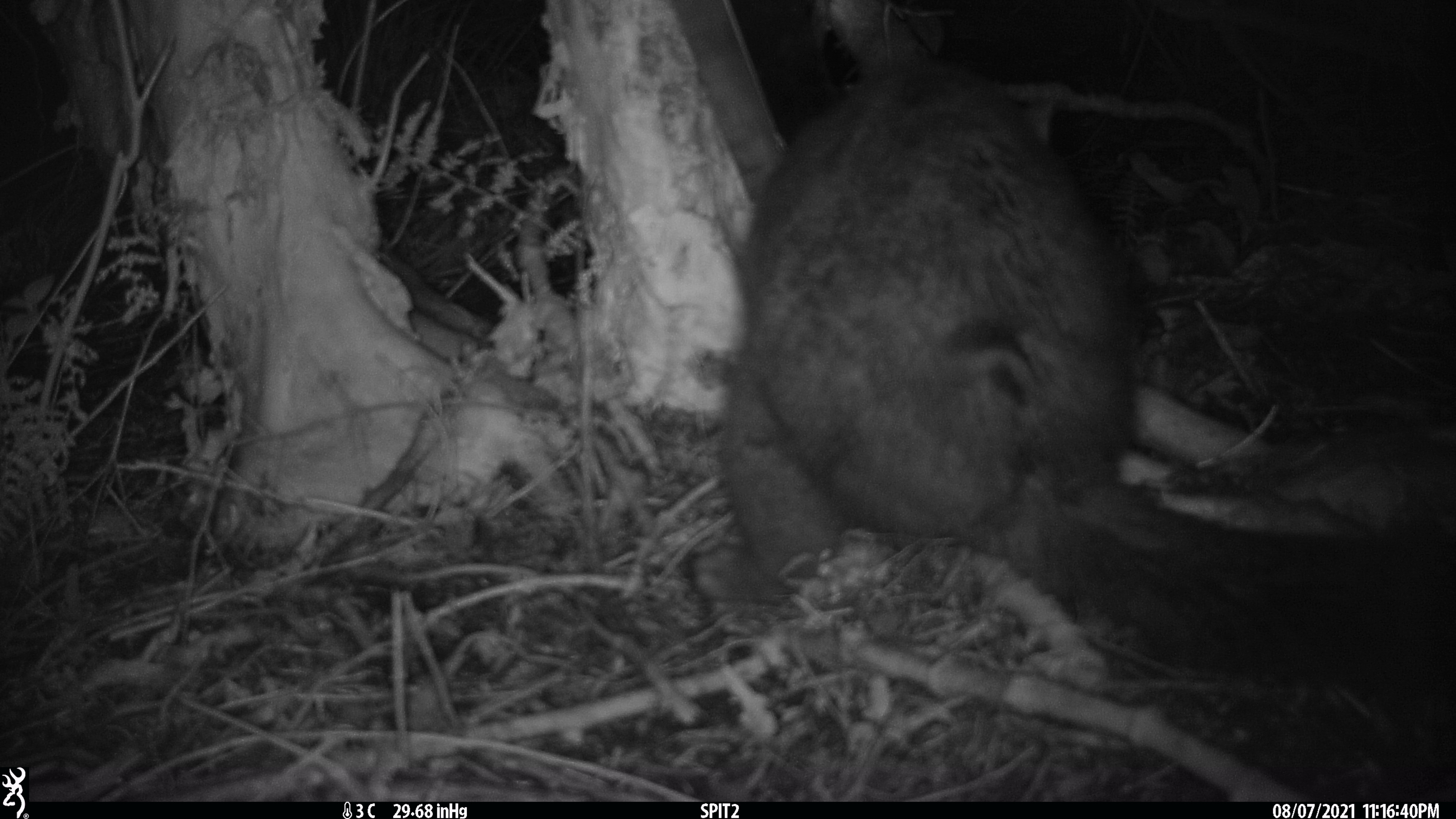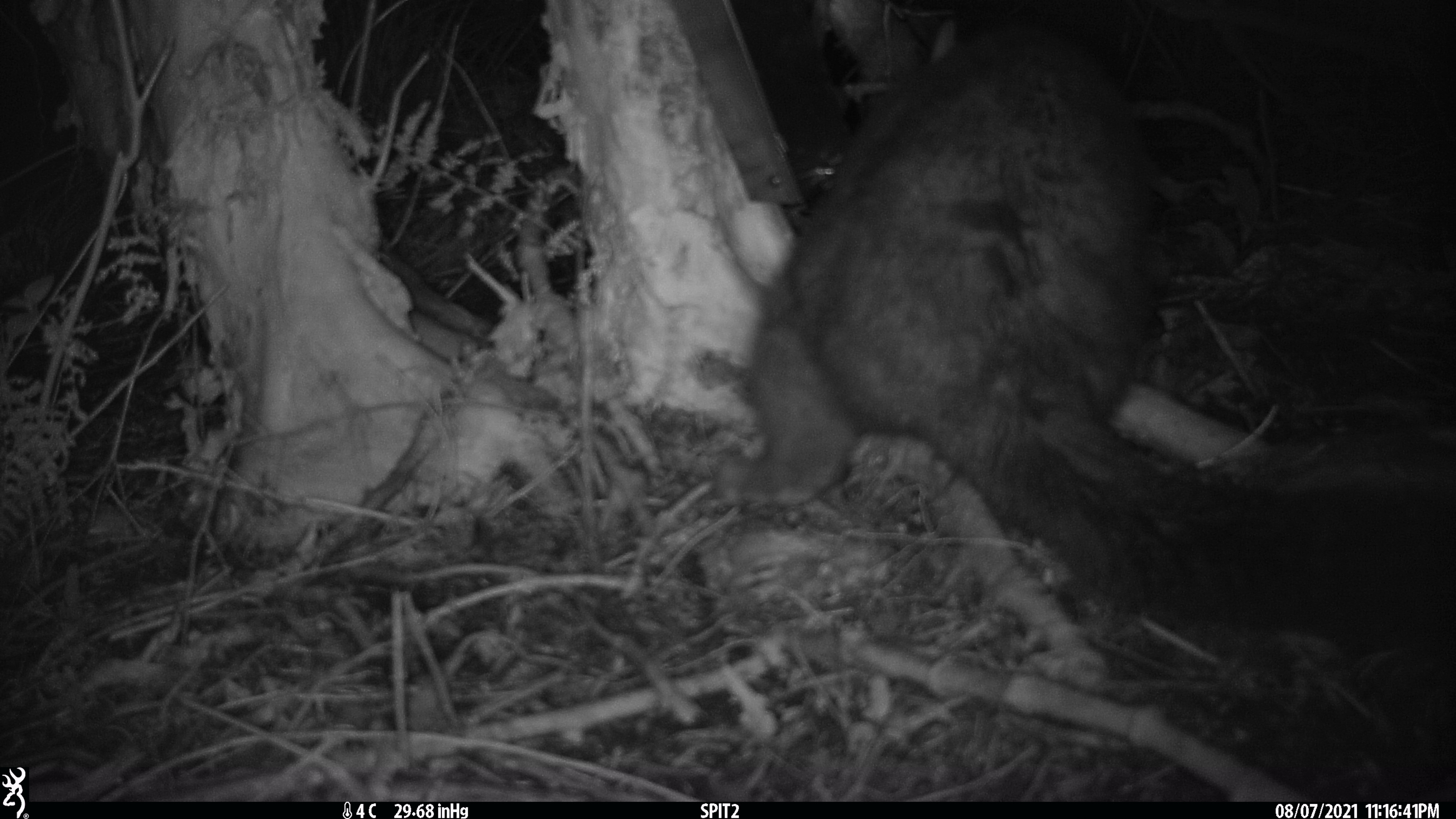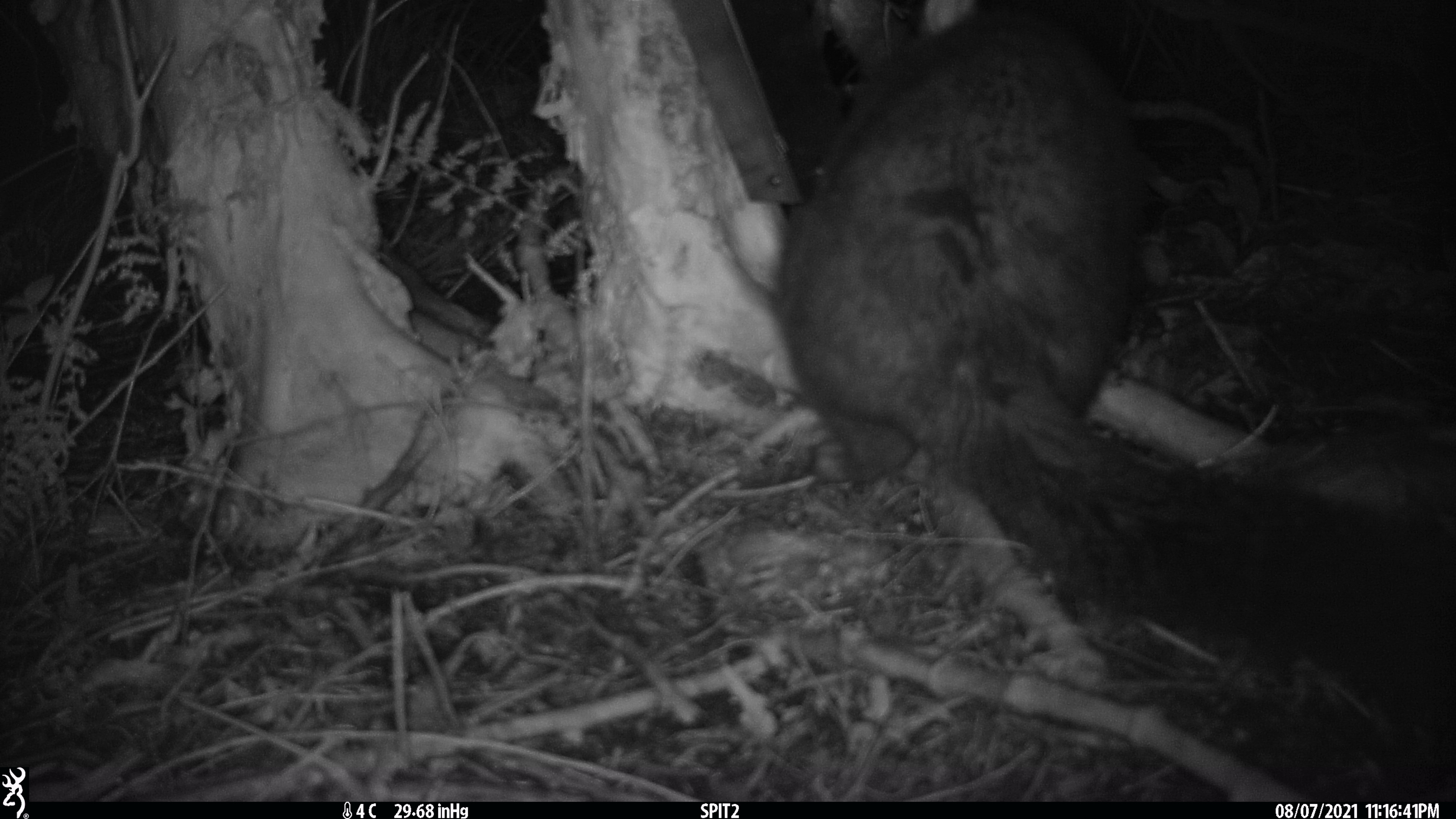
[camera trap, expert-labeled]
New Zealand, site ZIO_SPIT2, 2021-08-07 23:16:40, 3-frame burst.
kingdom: Animalia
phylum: Chordata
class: Mammalia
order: Diprotodontia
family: Phalangeridae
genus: Trichosurus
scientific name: Trichosurus vulpecula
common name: common brushtail possum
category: possum